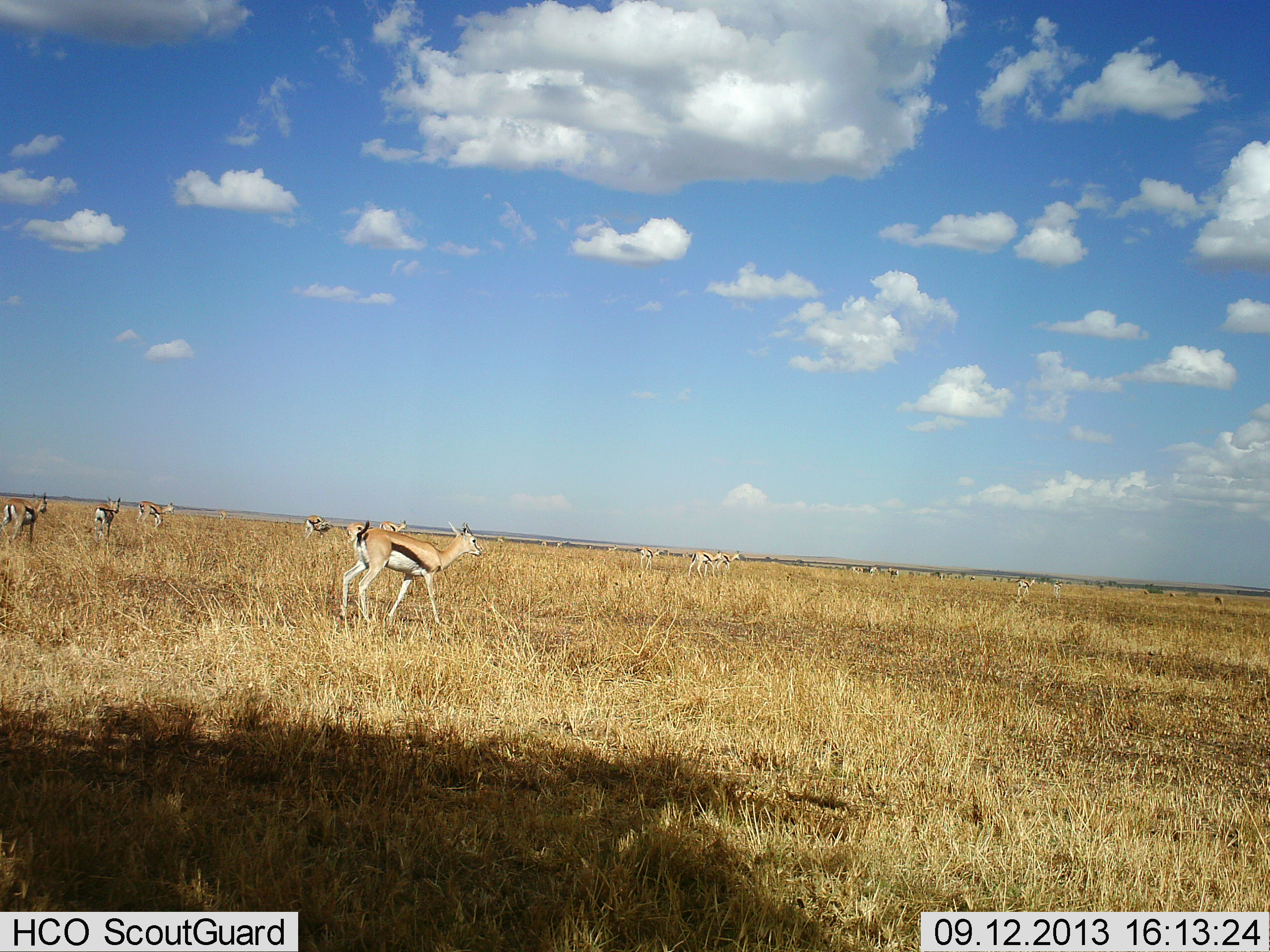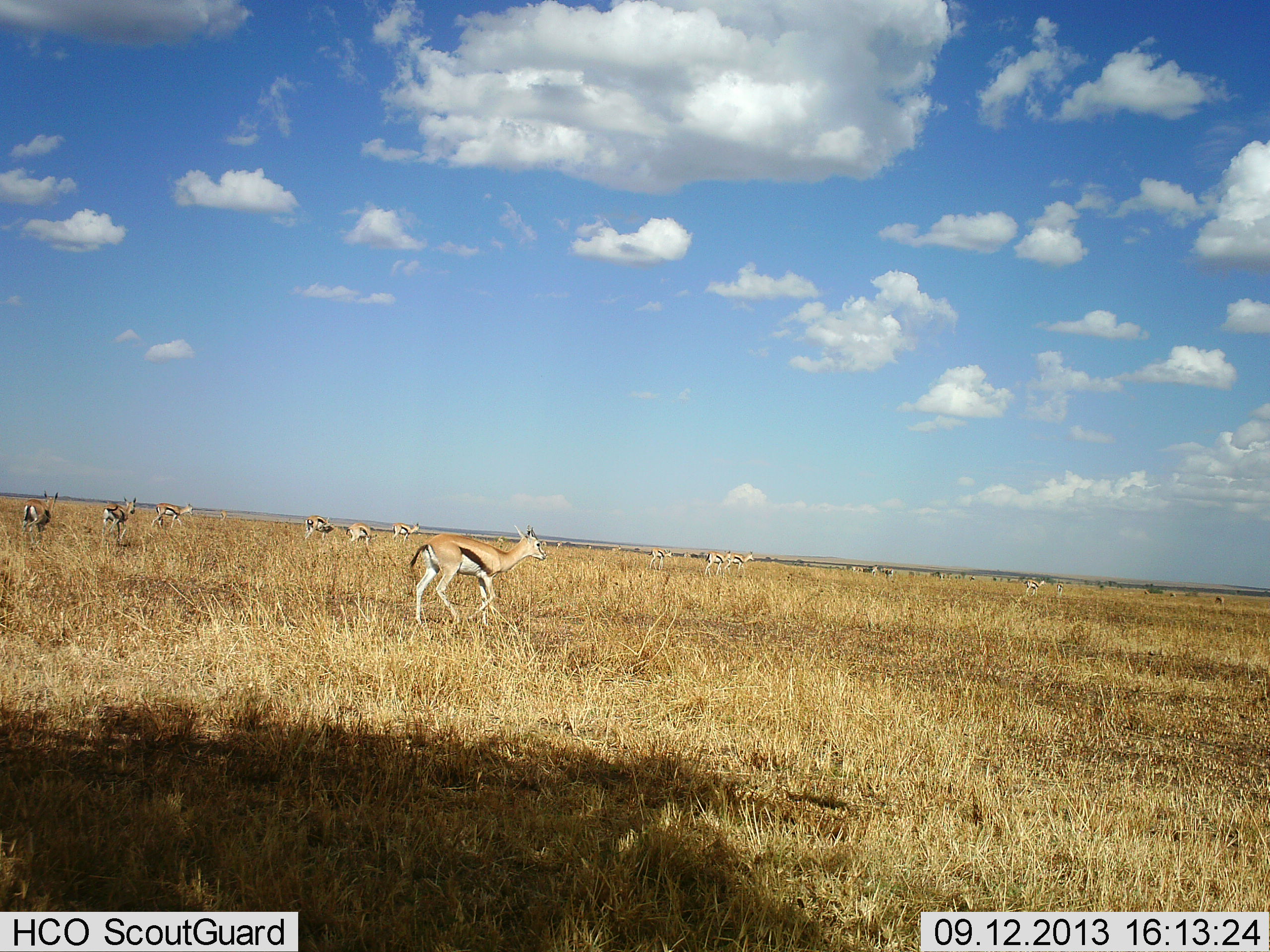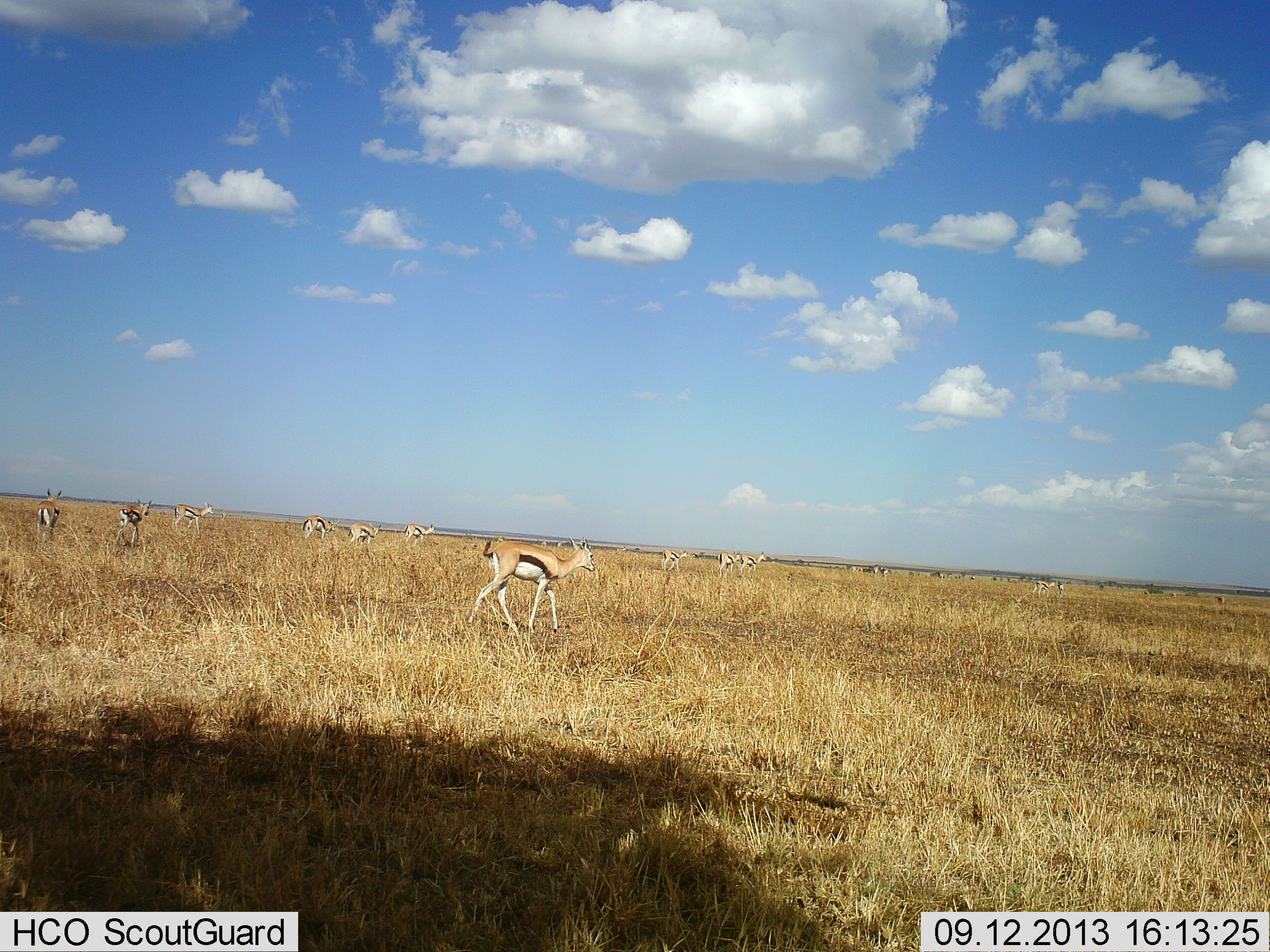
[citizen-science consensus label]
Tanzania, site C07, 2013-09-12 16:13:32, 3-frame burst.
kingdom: Animalia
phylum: Chordata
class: Mammalia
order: Artiodactyla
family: Bovidae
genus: Eudorcas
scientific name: Eudorcas thomsonii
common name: thomson's gazelle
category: gazellethomsons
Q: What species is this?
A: Gazellethomsons (thomson's gazelle) (Eudorcas thomsonii).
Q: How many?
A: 11-50.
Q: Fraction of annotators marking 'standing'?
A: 5%.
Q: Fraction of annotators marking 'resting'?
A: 0%.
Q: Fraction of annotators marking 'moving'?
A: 95%.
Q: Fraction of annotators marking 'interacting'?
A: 0%.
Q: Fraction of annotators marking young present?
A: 5%.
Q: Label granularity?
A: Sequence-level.